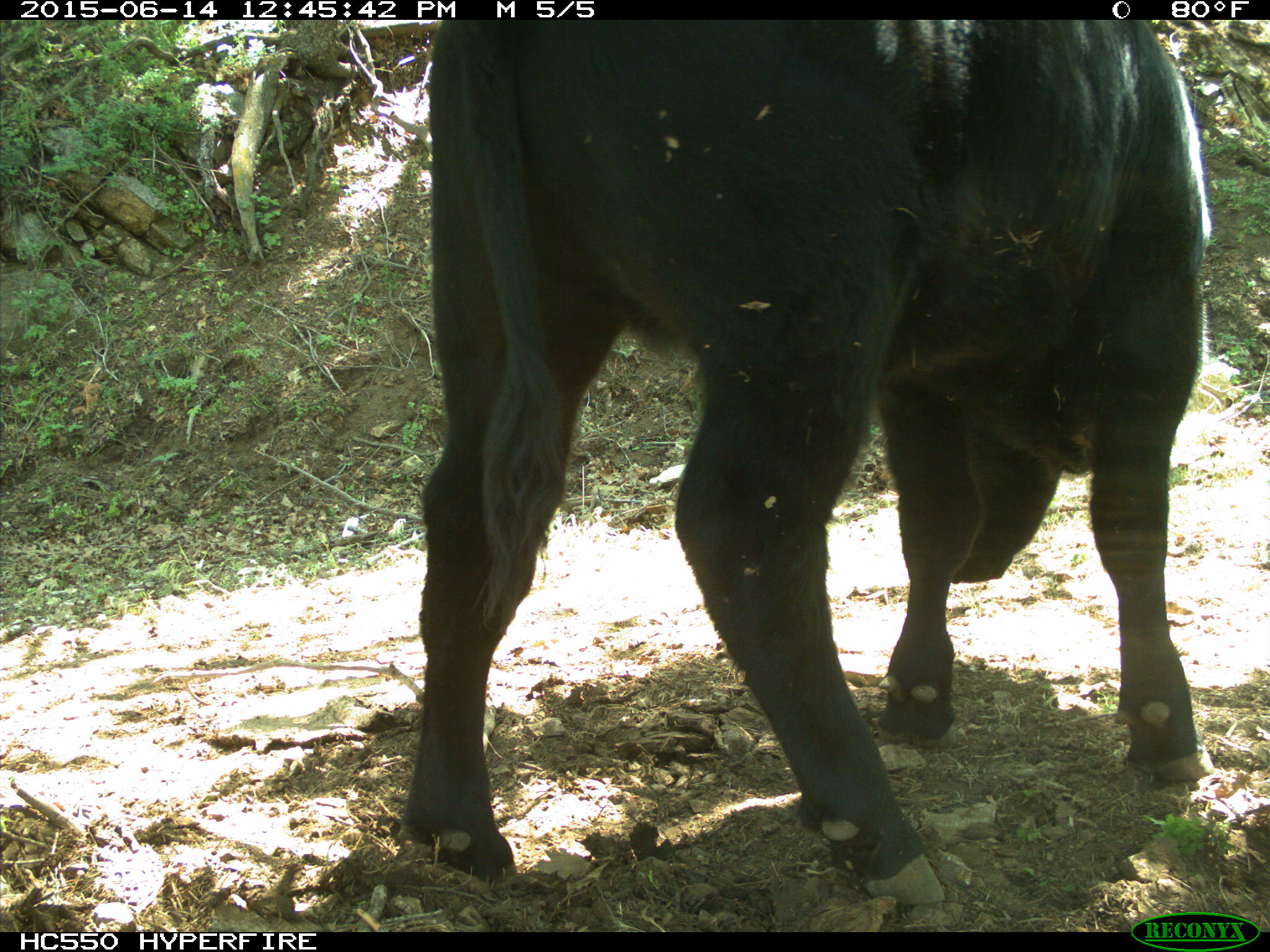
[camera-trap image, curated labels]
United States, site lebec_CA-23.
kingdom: Animalia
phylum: Chordata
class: Mammalia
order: Artiodactyla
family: Bovidae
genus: Bos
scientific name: Bos taurus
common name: domestic cow